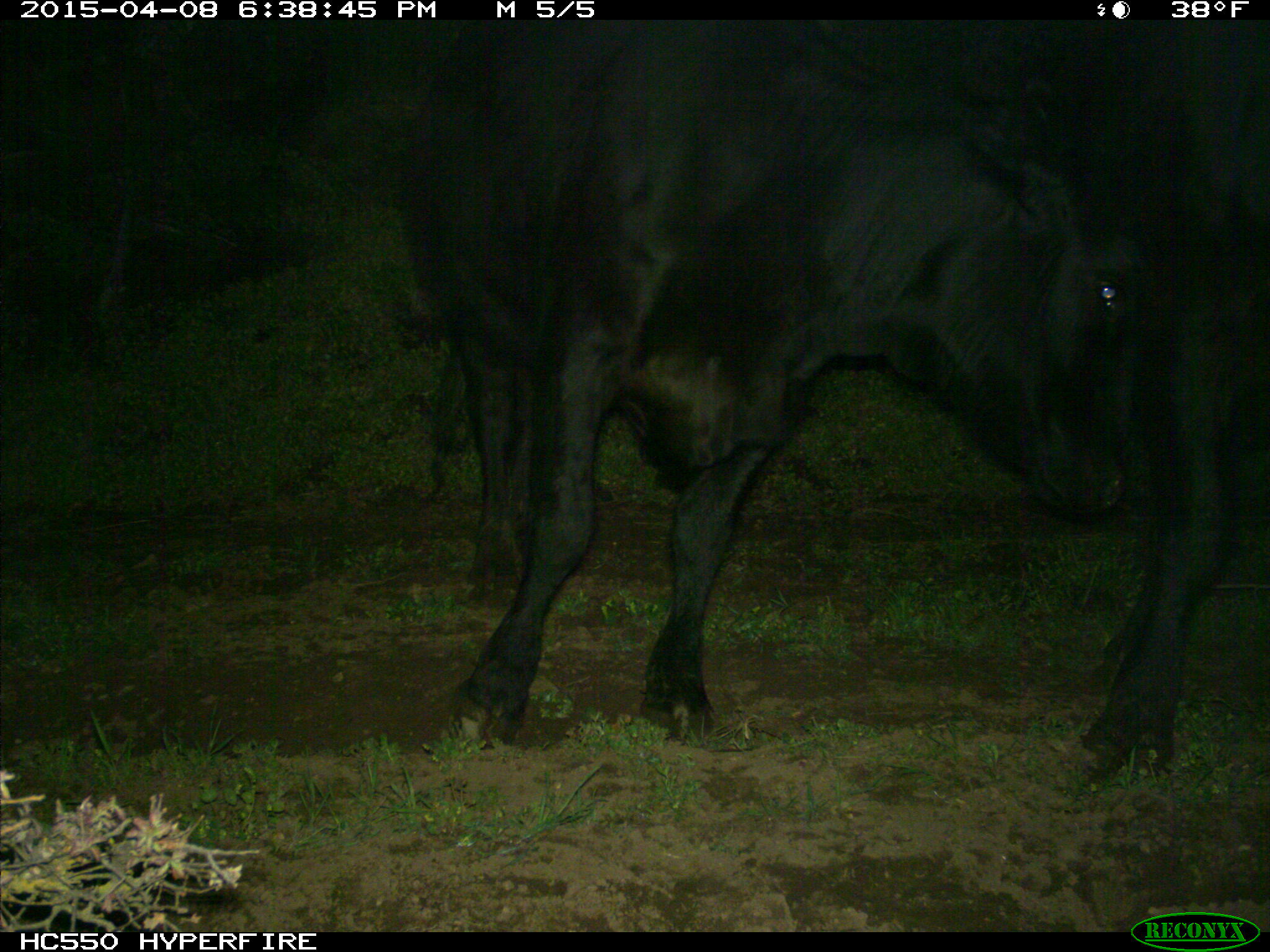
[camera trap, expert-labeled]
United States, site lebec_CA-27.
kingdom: Animalia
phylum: Chordata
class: Mammalia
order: Artiodactyla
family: Bovidae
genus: Bos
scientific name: Bos taurus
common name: domestic cow